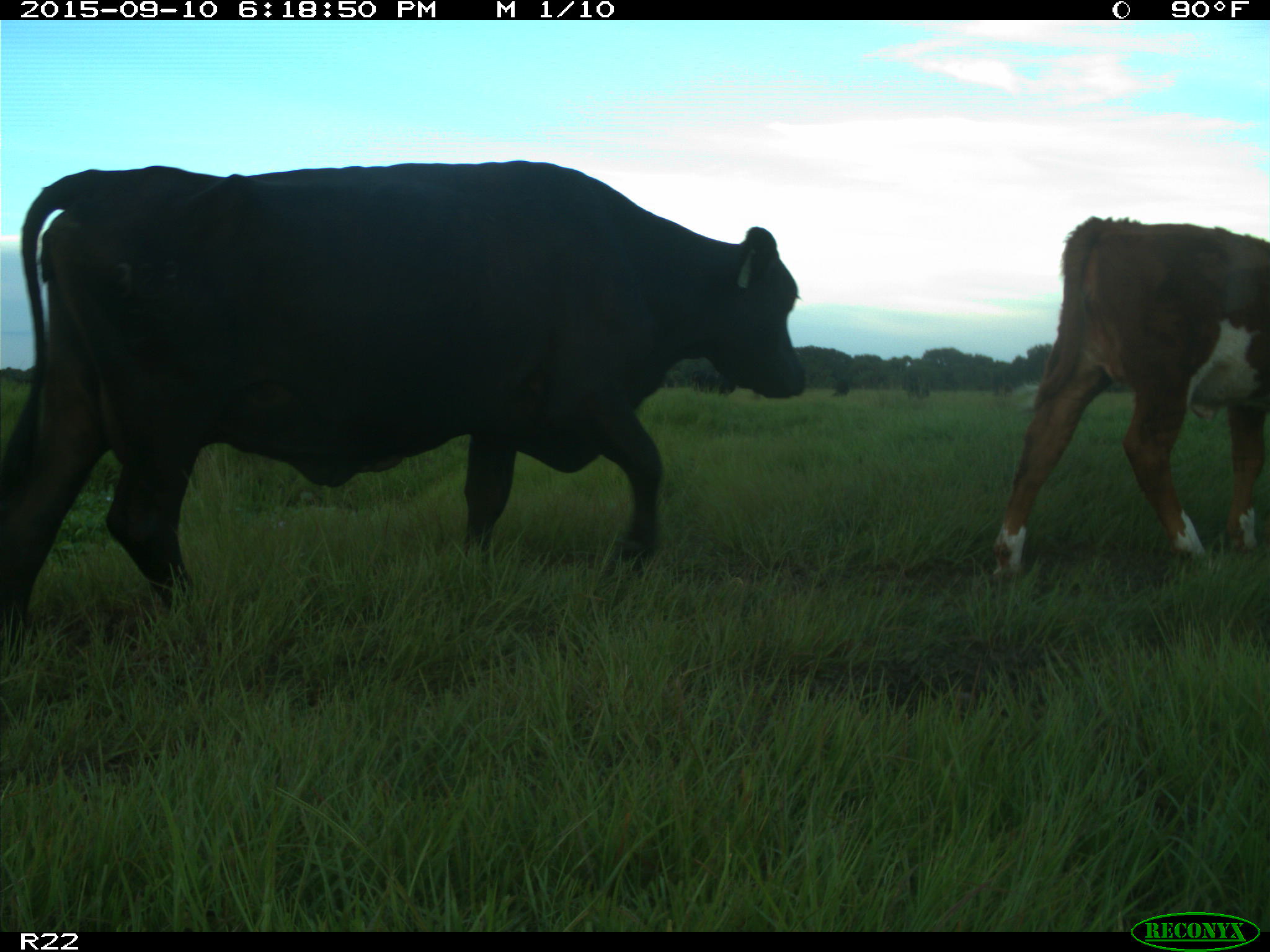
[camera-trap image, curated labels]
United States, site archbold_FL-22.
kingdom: Animalia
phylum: Chordata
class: Mammalia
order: Artiodactyla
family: Bovidae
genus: Bos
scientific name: Bos taurus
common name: domestic cow